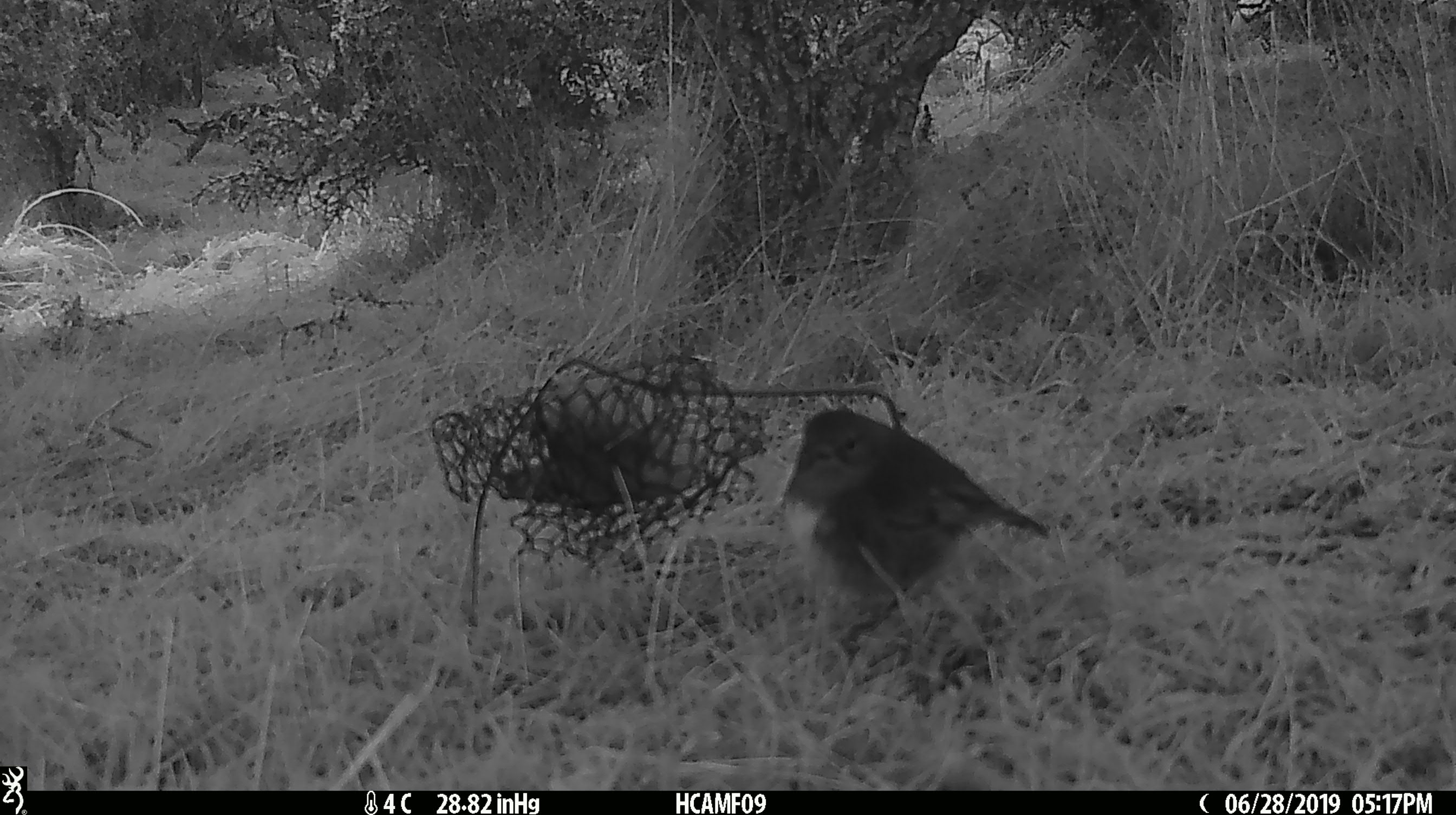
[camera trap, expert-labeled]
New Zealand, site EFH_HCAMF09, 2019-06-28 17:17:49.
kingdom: Animalia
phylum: Chordata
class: Aves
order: Passeriformes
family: Petroicidae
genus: Petroica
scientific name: Petroica australis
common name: new zealand robin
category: robin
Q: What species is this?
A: Robin (new zealand robin) (Petroica australis).